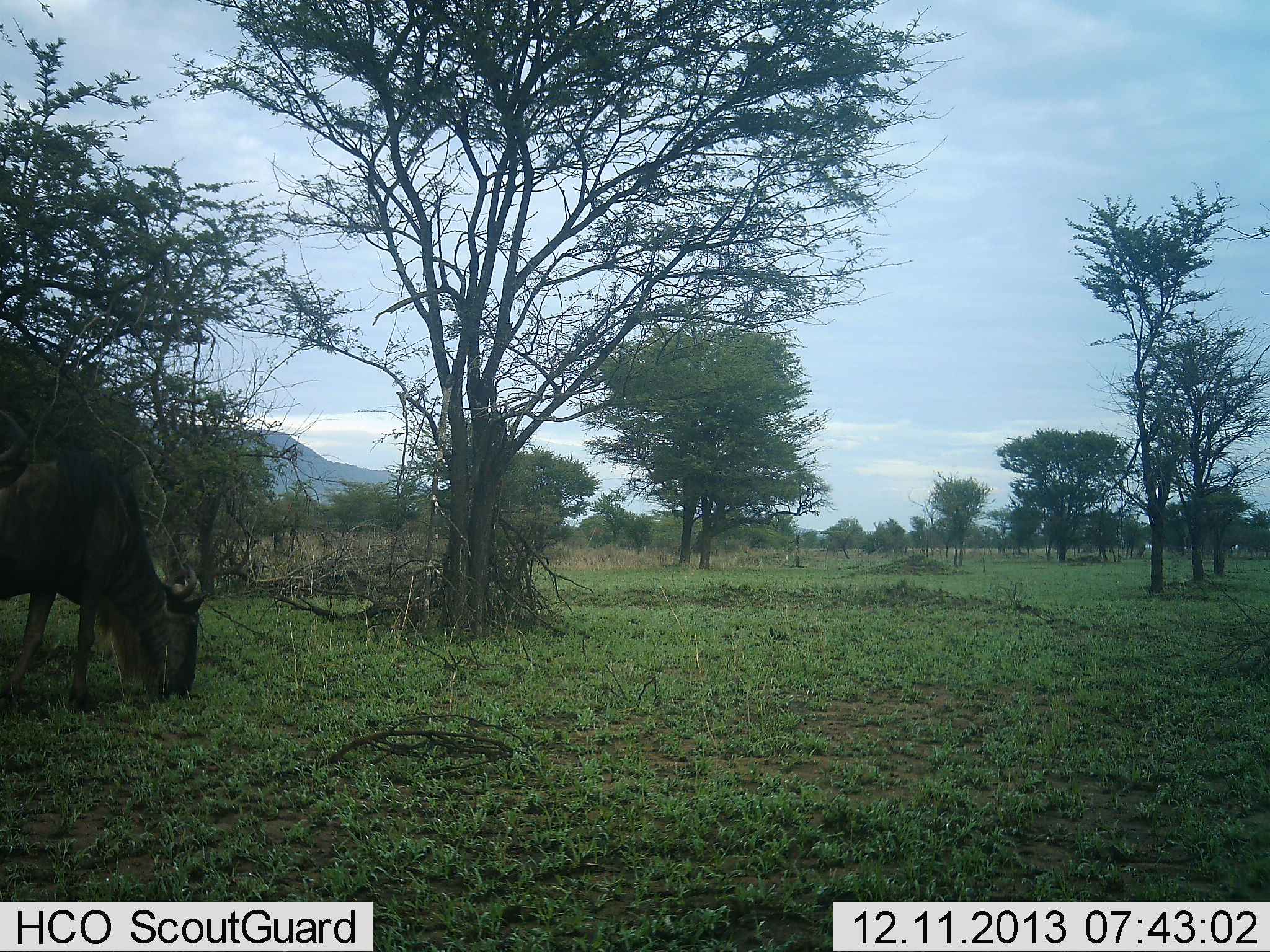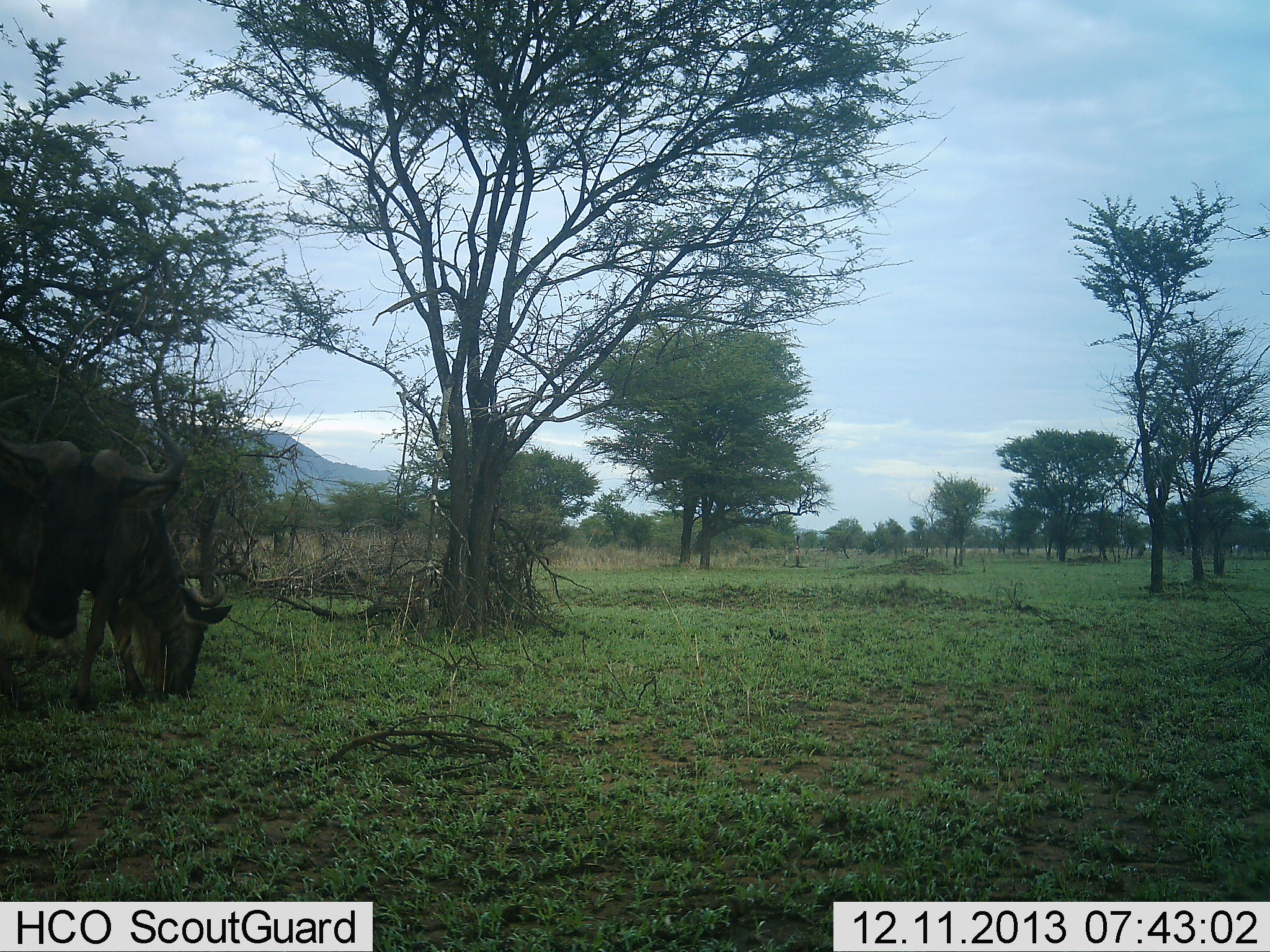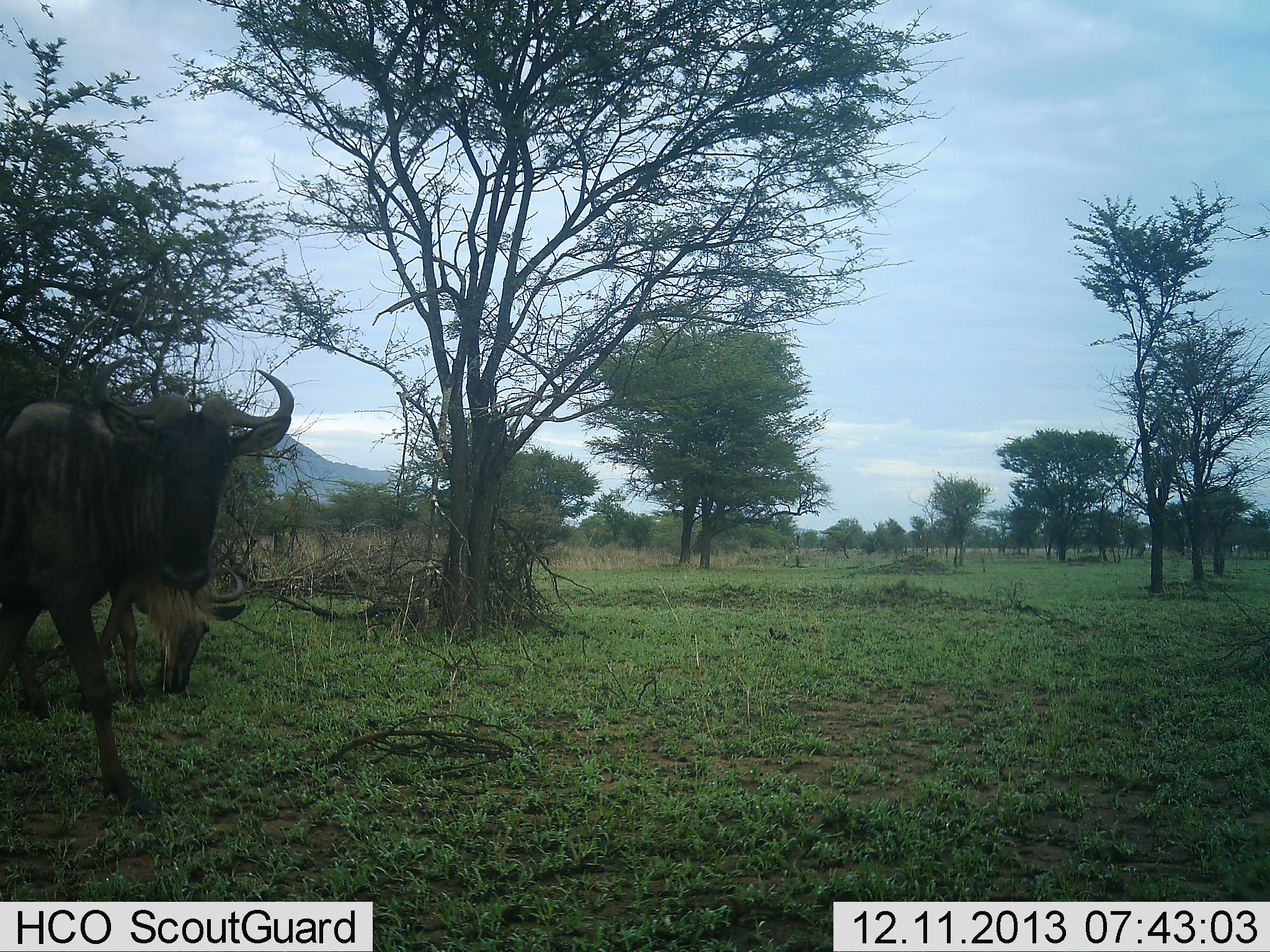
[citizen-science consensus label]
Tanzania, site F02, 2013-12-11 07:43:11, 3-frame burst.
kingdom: Animalia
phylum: Chordata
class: Mammalia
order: Artiodactyla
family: Bovidae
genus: Connochaetes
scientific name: Connochaetes taurinus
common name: blue wildebeest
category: wildebeest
Wildebeest (blue wildebeest) (Connochaetes taurinus), count 2. Behavior (volunteer vote fractions): standing 40%, resting 0%, moving 80%, interacting 0%. Young present (vote fraction): 0%. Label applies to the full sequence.